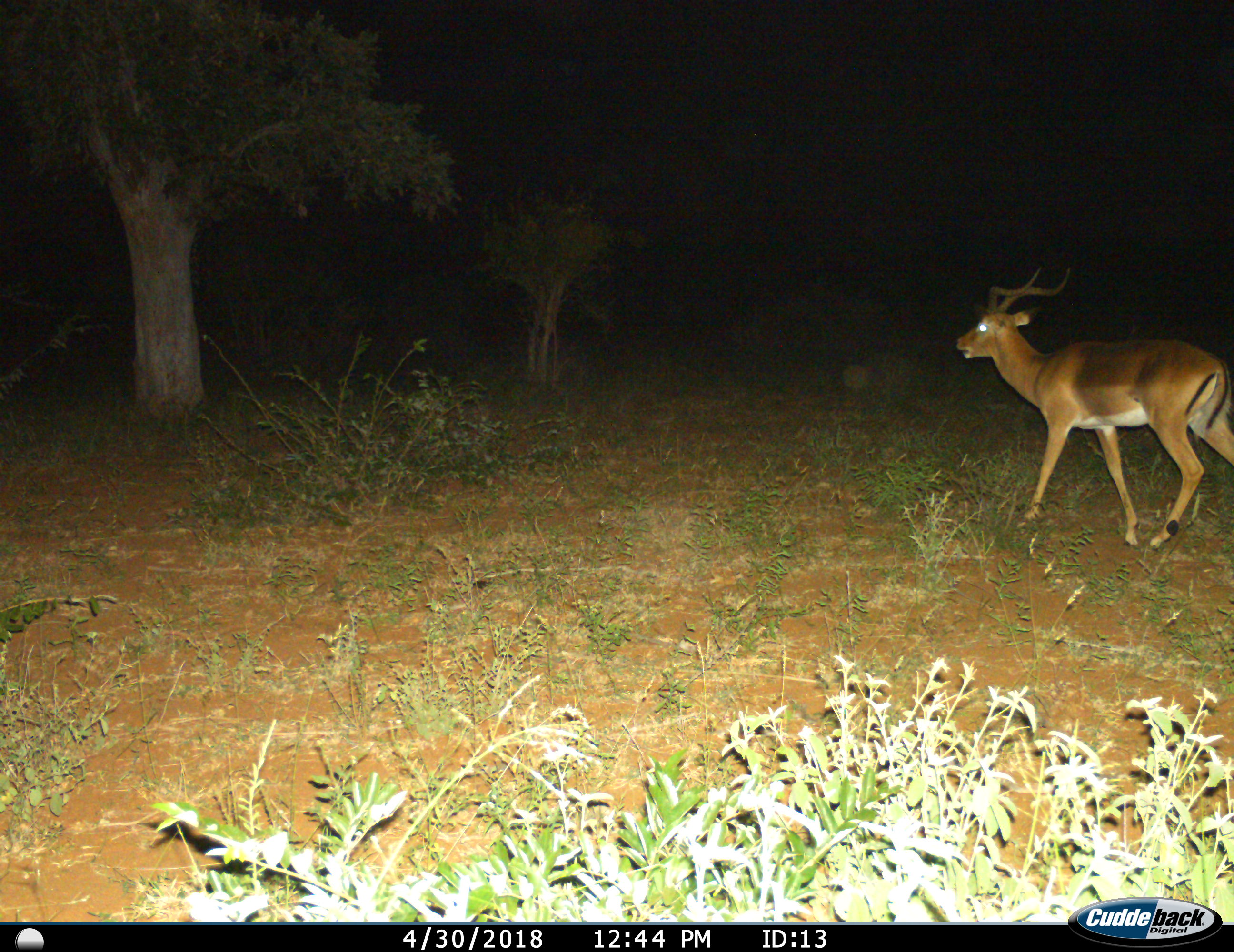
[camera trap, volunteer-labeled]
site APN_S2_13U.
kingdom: Animalia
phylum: Chordata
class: Mammalia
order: Artiodactyla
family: Bovidae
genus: Aepyceros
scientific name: Aepyceros melampus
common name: impala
Impala (Aepyceros melampus), count 1. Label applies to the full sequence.